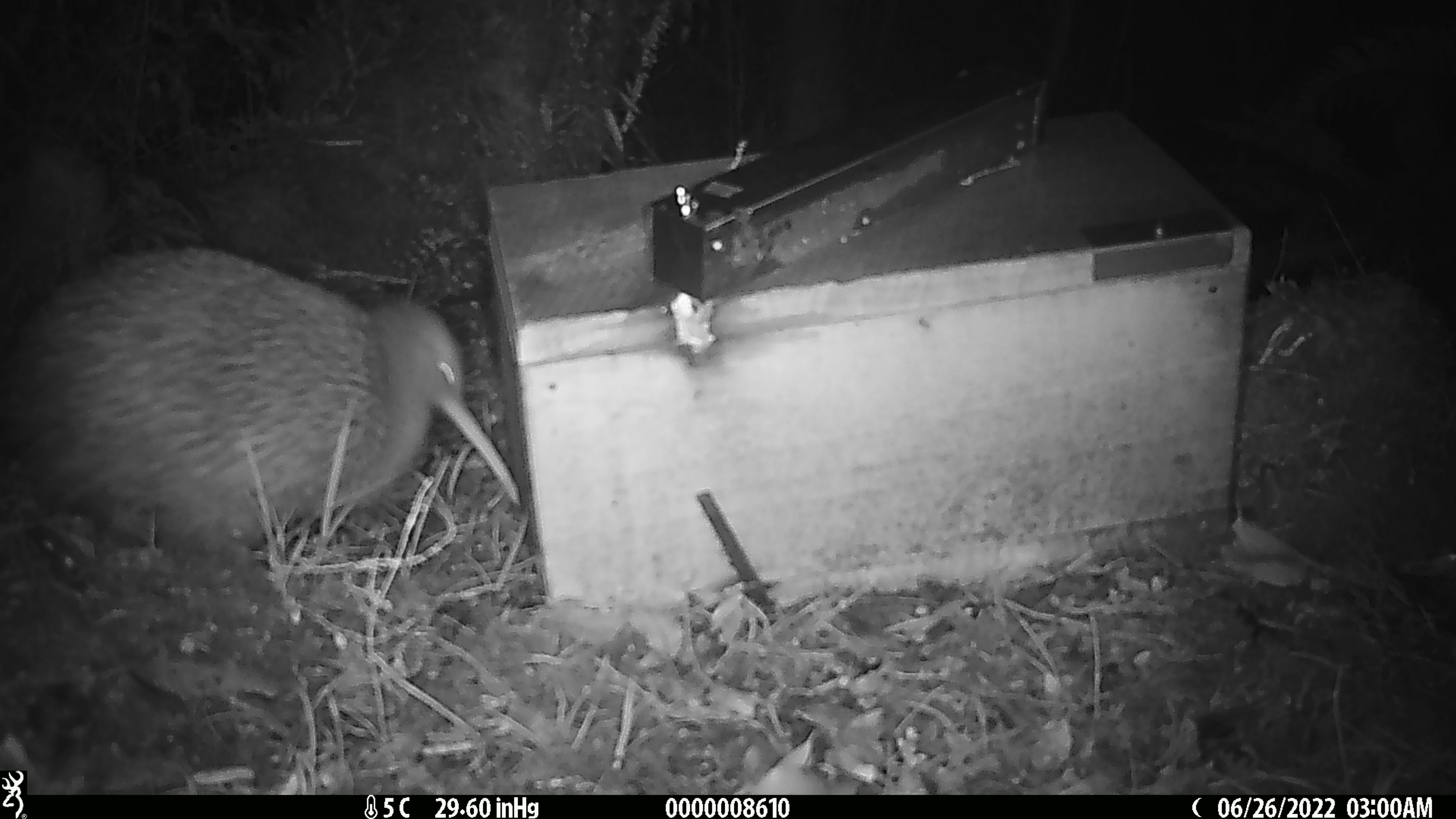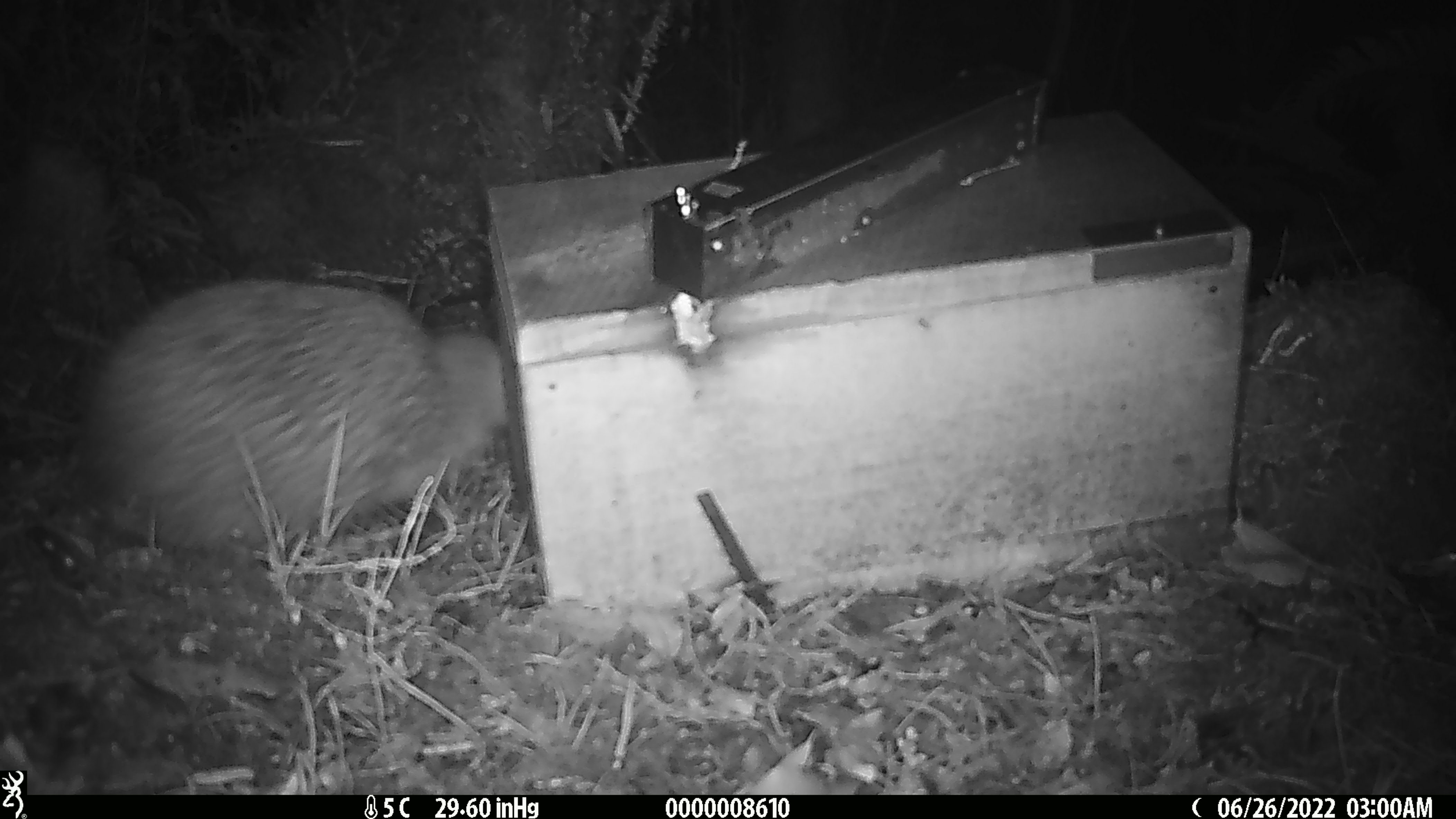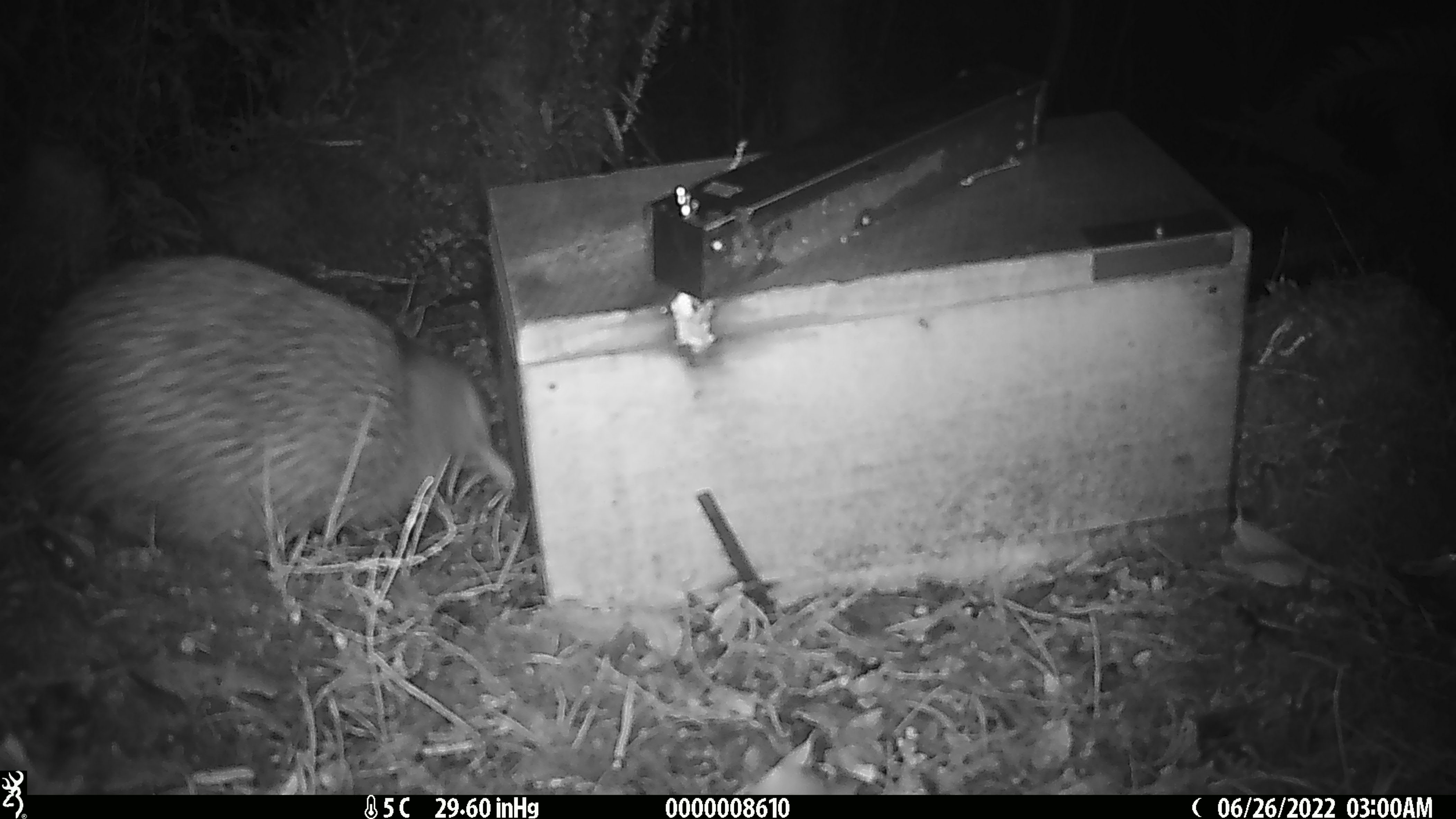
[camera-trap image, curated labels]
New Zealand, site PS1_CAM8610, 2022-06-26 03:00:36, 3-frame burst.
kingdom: Animalia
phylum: Chordata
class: Aves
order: Apterygiformes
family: Apterygidae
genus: Apteryx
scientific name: Apteryx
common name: kiwi